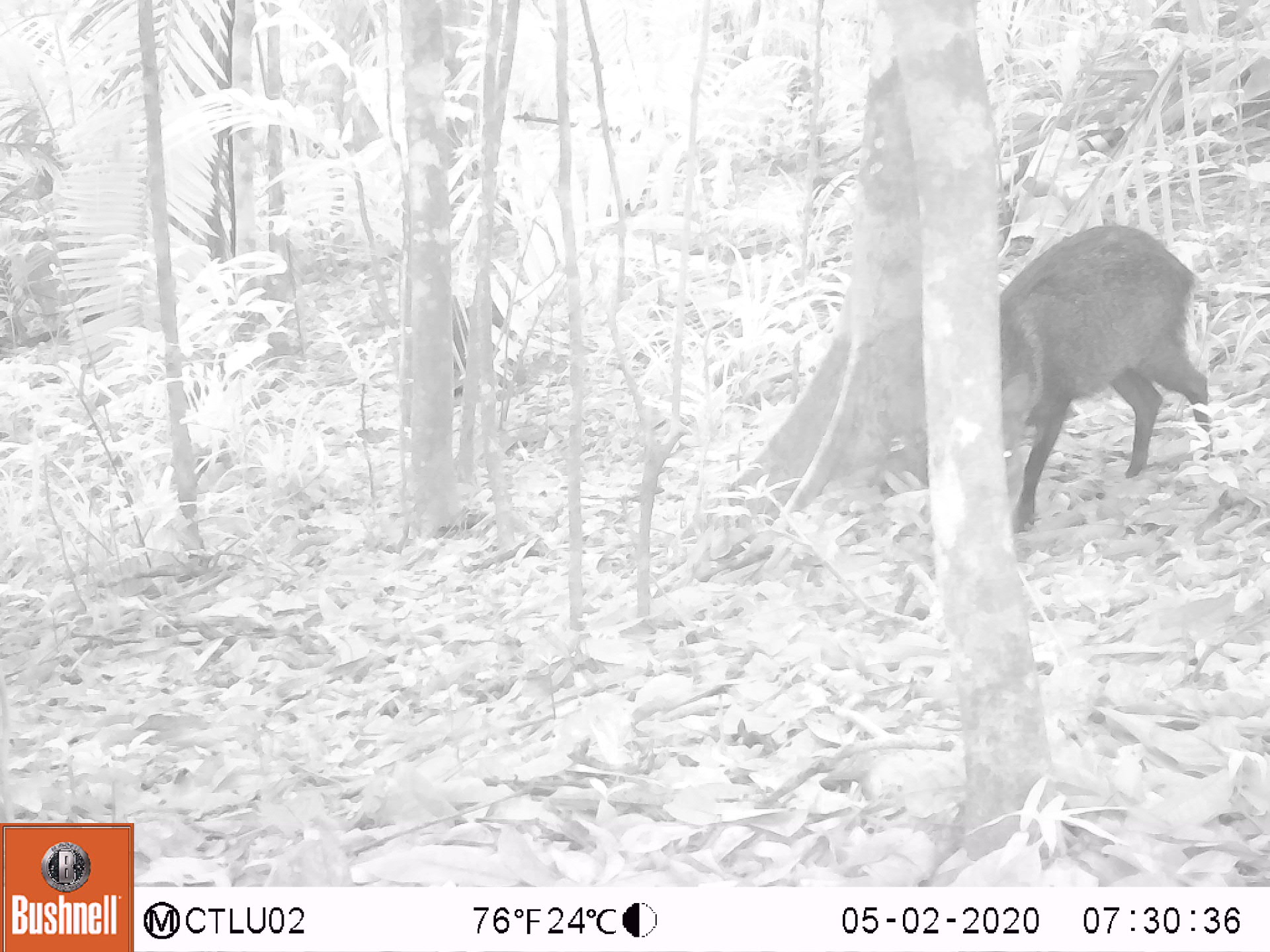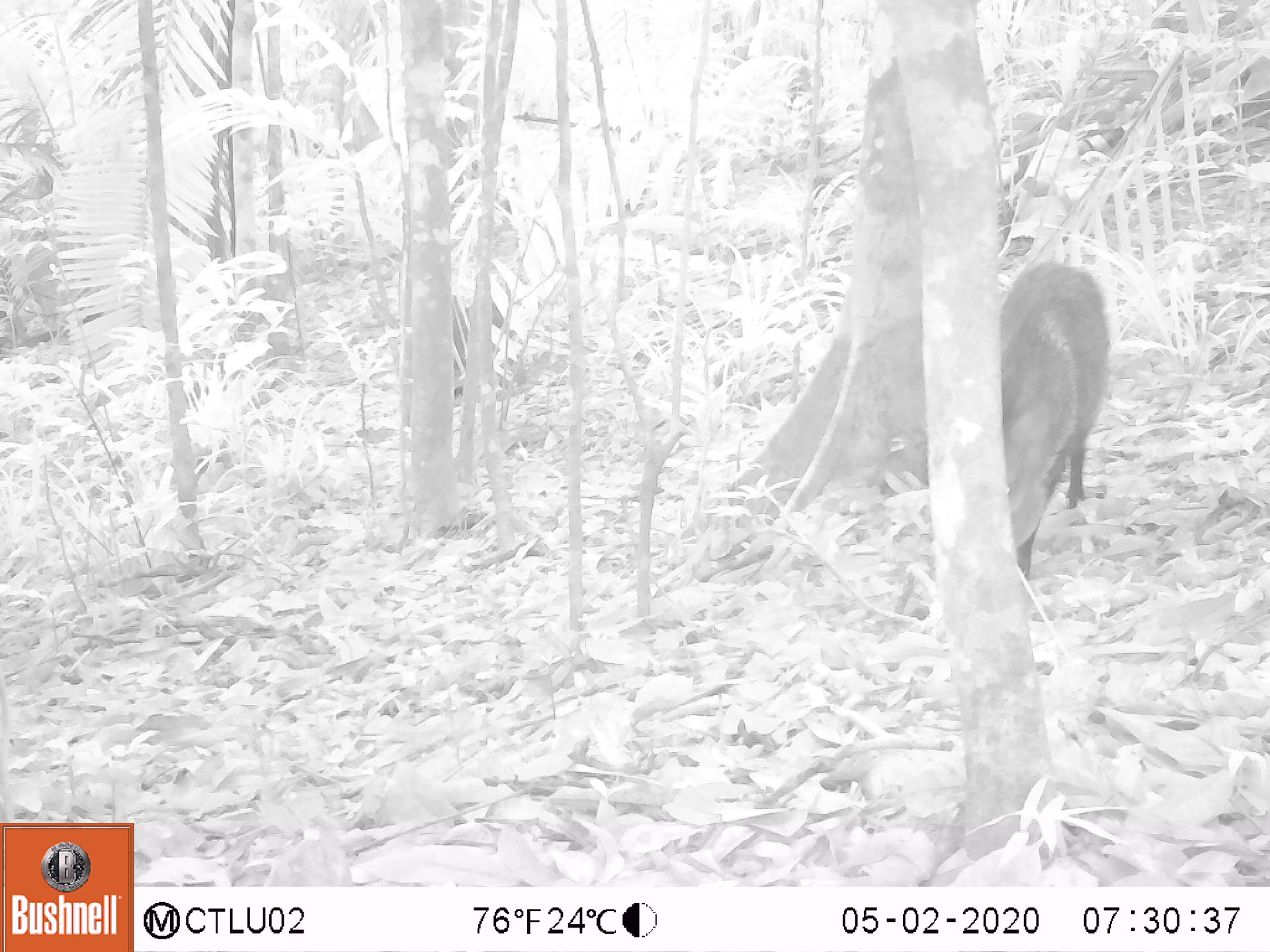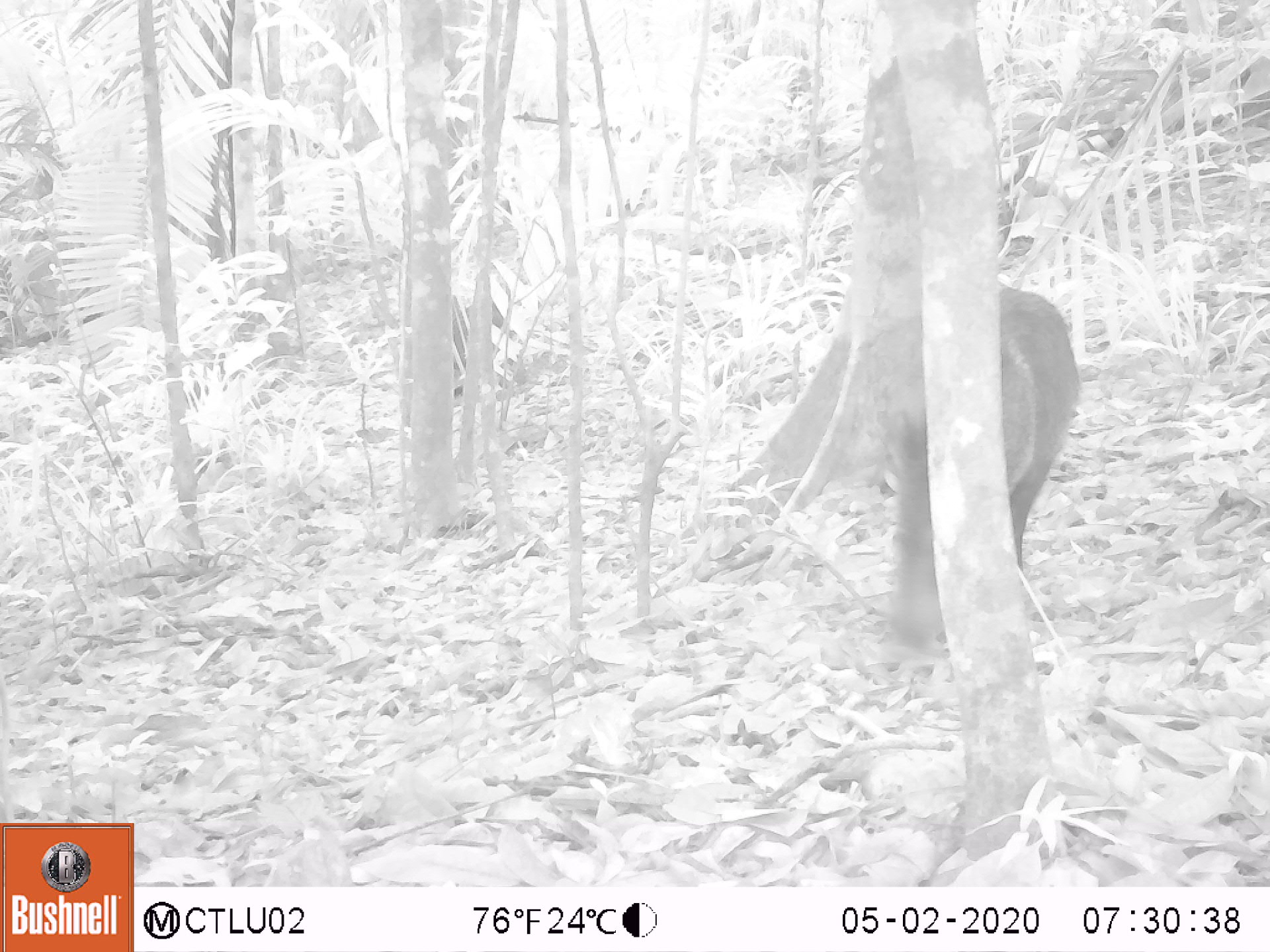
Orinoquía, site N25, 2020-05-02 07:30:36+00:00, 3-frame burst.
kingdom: Animalia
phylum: Chordata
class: Mammalia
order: Artiodactyla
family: Tayassuidae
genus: Pecari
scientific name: Pecari tajacu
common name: collared peccary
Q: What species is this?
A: Collared peccary (Pecari tajacu).